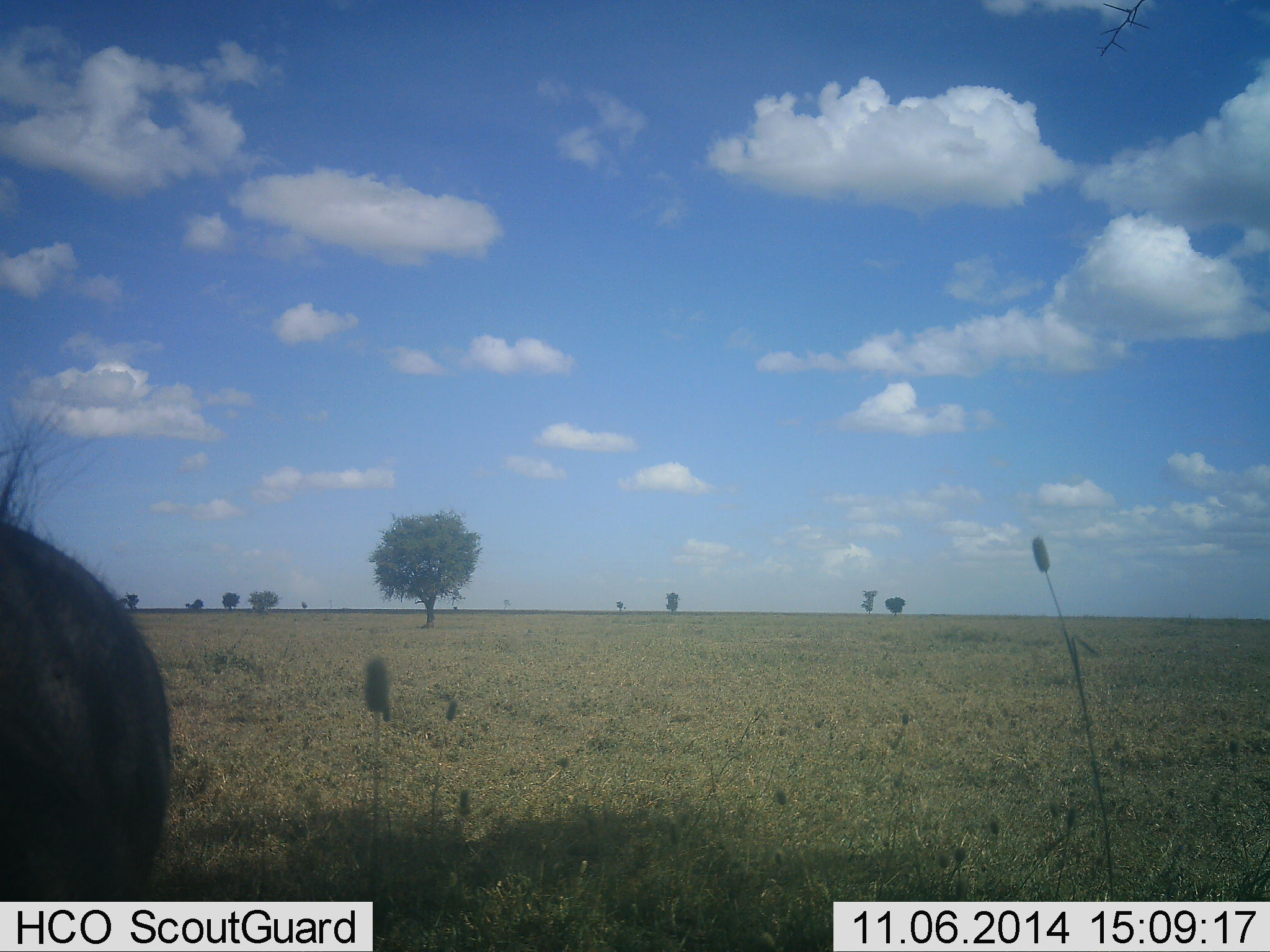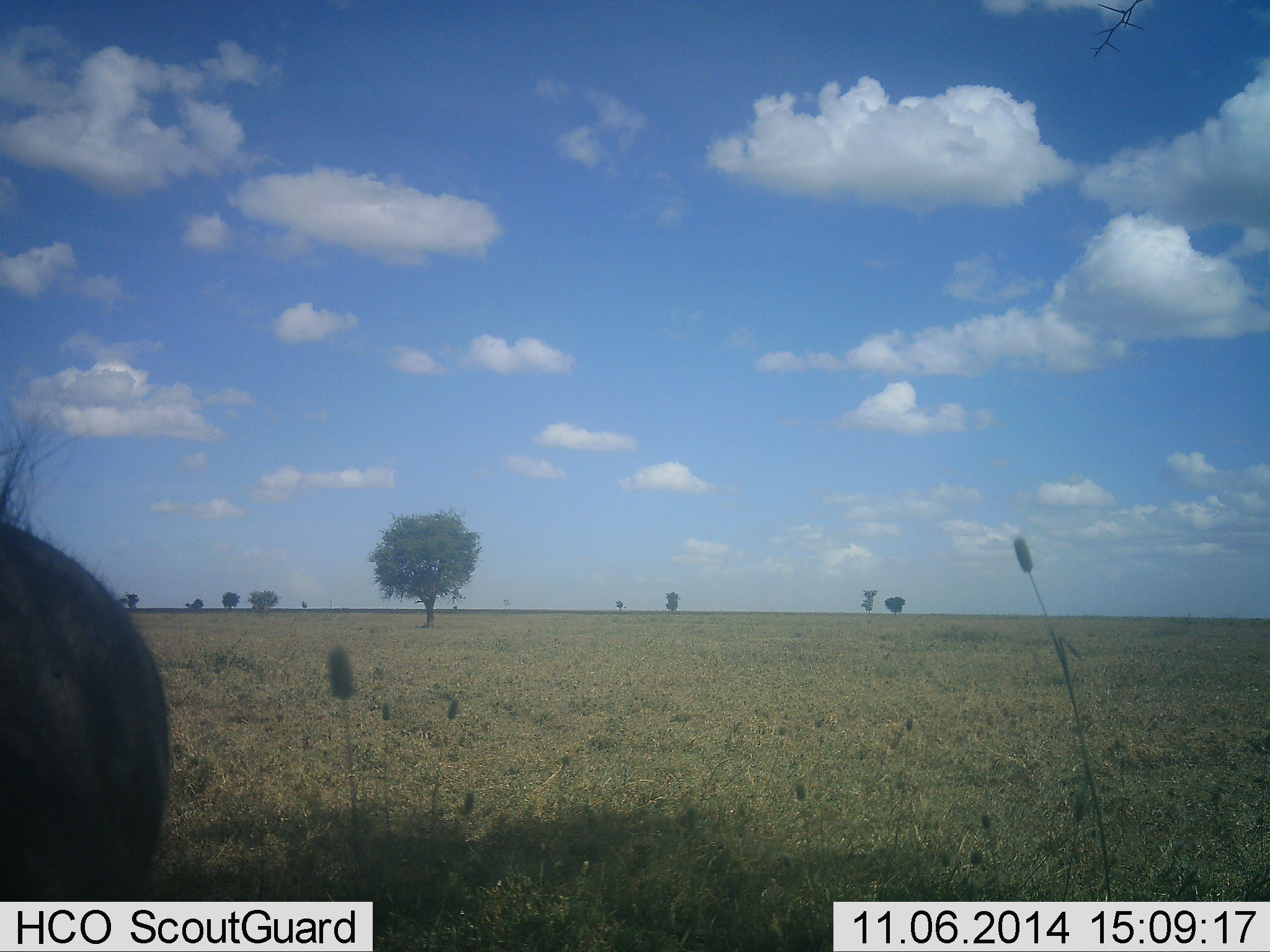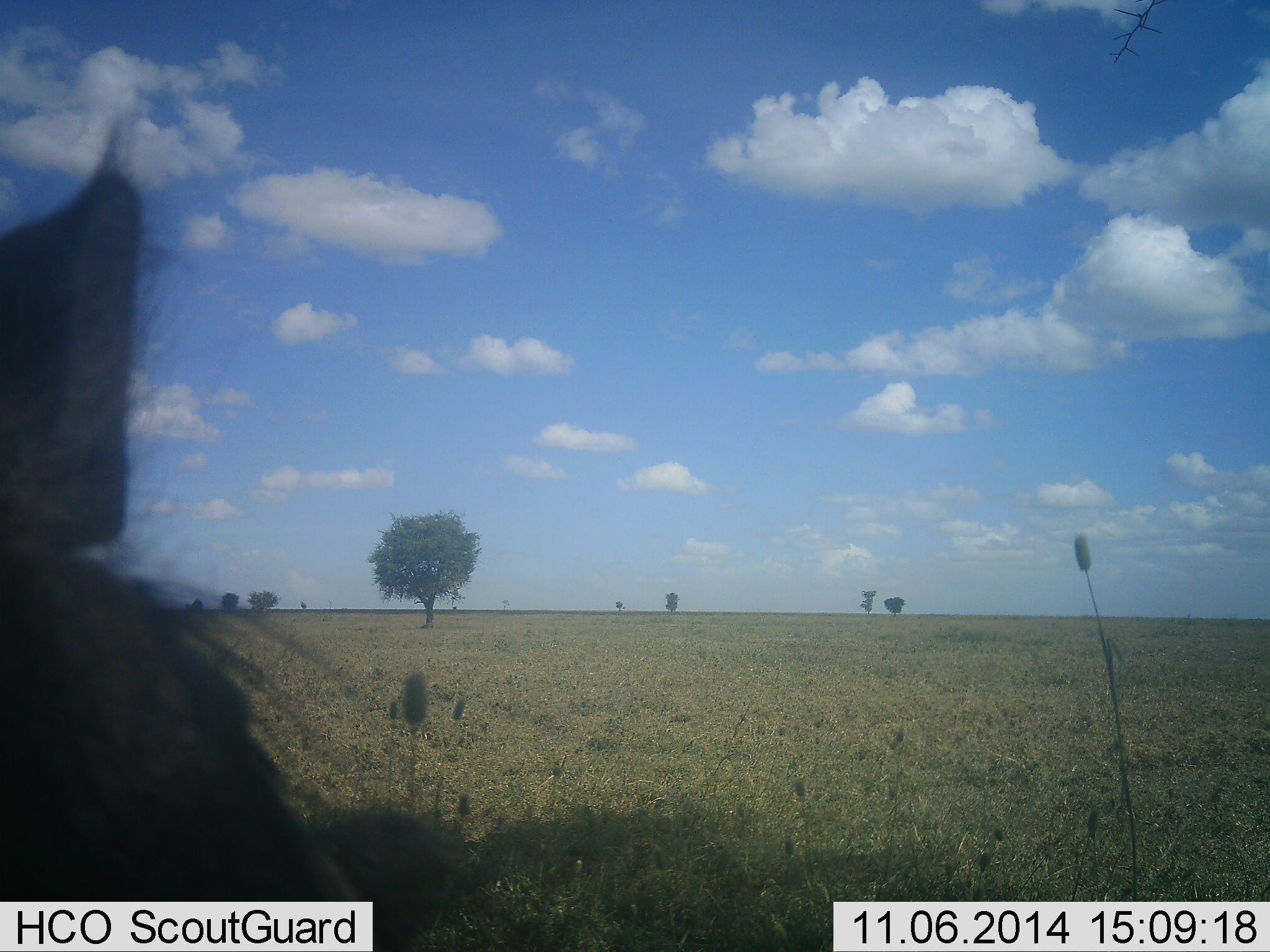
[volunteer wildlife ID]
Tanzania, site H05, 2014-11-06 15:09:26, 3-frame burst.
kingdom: Animalia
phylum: Chordata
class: Mammalia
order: Artiodactyla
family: Suidae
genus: Phacochoerus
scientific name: Phacochoerus africanus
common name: warthog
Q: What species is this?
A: Warthog (Phacochoerus africanus).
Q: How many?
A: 1.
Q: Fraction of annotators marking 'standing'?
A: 90%.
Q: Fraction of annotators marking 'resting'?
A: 0%.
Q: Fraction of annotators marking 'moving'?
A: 10%.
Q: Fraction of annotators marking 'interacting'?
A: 0%.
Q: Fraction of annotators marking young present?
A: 0%.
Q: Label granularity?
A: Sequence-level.